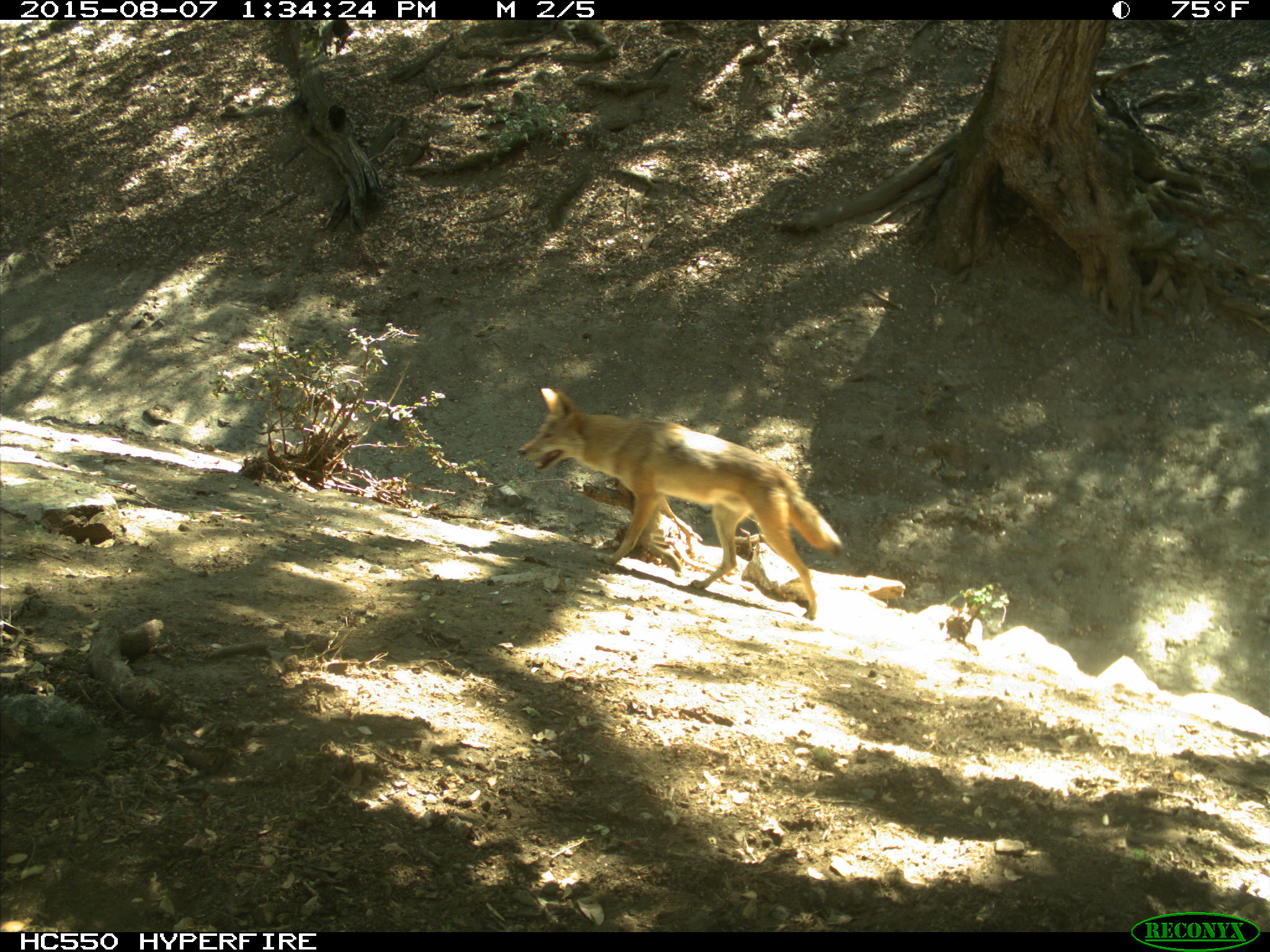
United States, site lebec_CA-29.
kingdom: Animalia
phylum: Chordata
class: Mammalia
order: Carnivora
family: Canidae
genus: Canis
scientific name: Canis latrans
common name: coyote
Canis latrans (coyote).